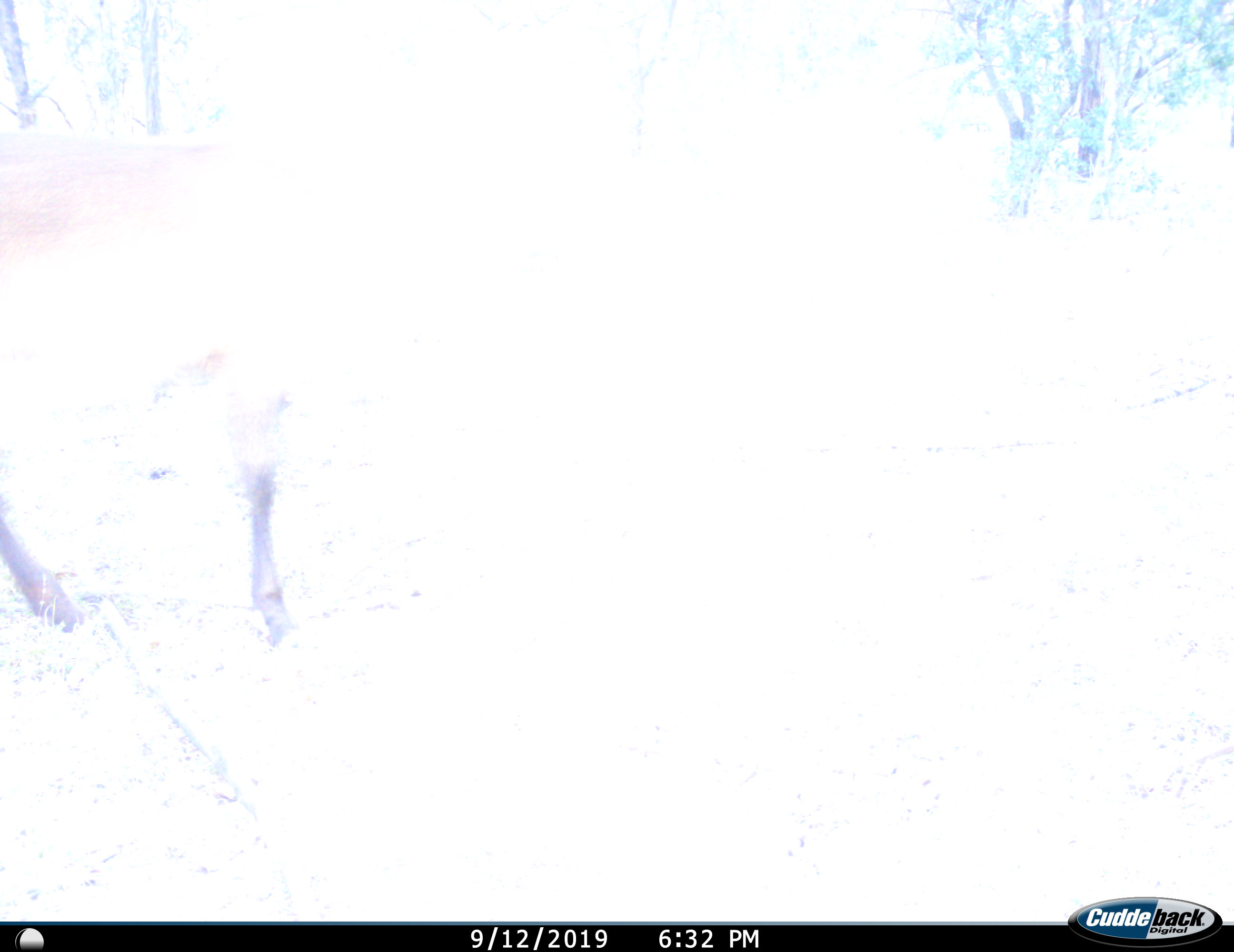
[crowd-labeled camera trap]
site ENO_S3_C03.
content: unidentified animal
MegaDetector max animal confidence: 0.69